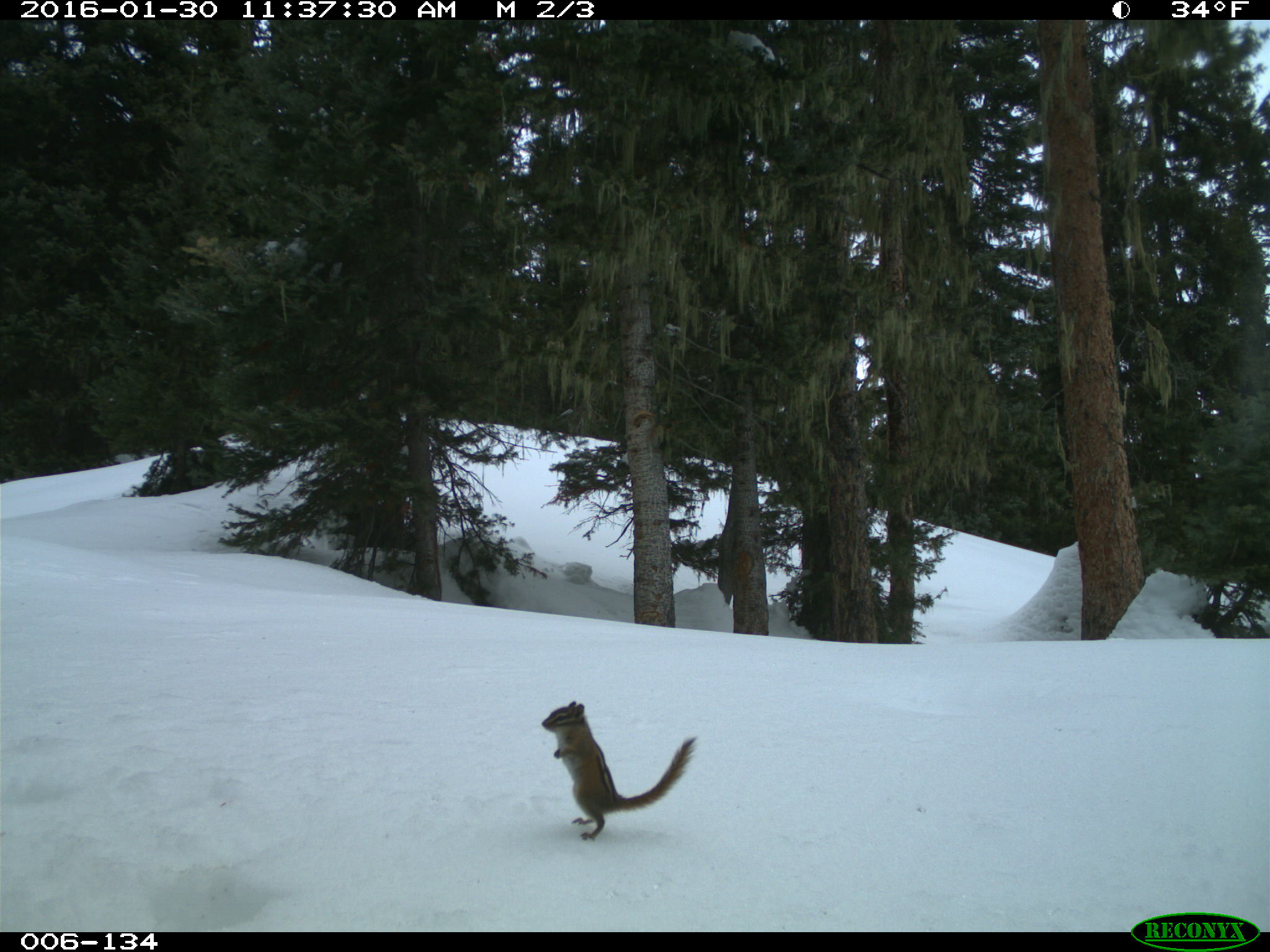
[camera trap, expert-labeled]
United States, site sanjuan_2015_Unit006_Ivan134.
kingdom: Animalia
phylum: Chordata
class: Mammalia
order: Rodentia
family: Sciuridae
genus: Tamias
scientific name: Tamias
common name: chipmunk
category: unidentified chipmunk